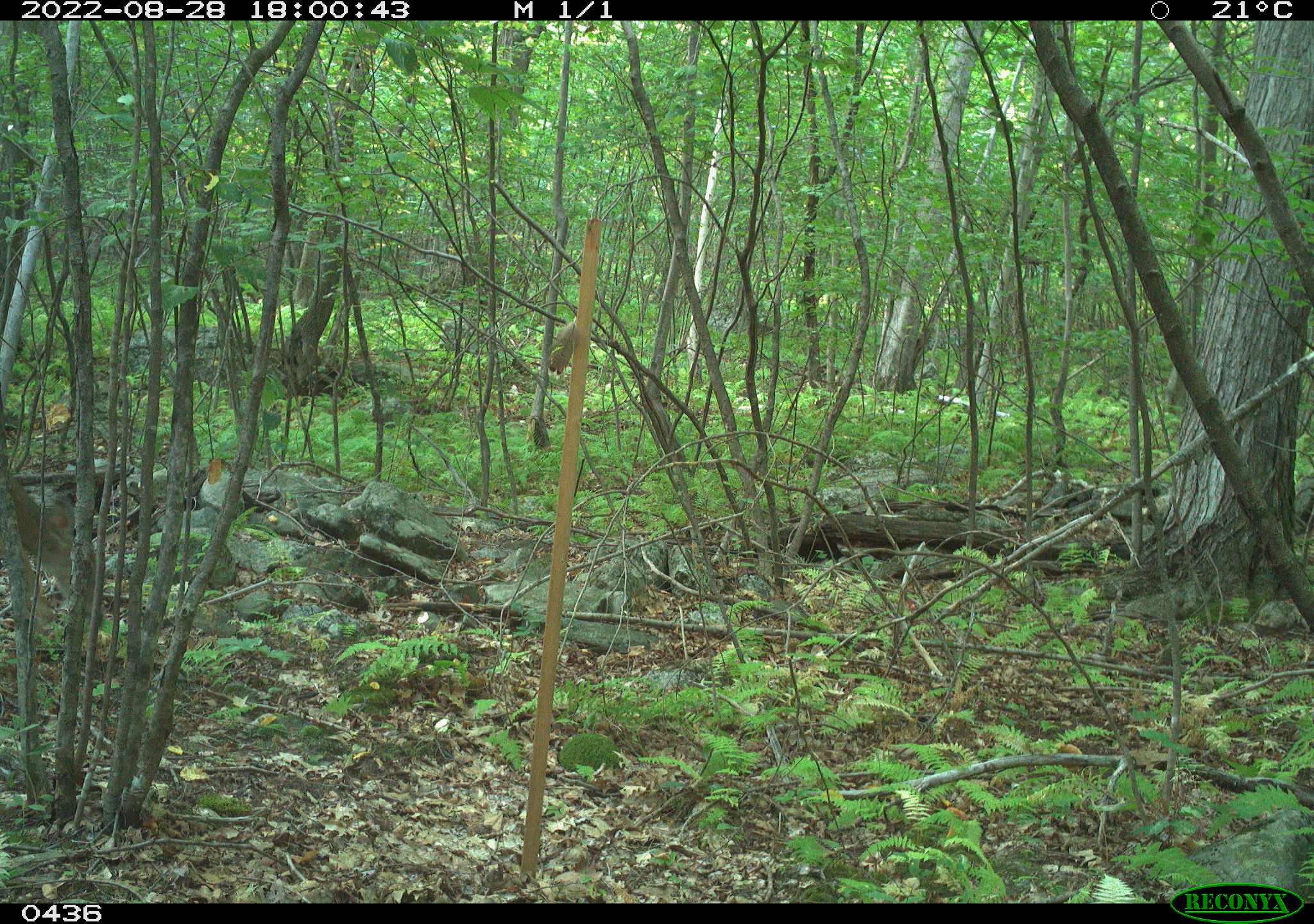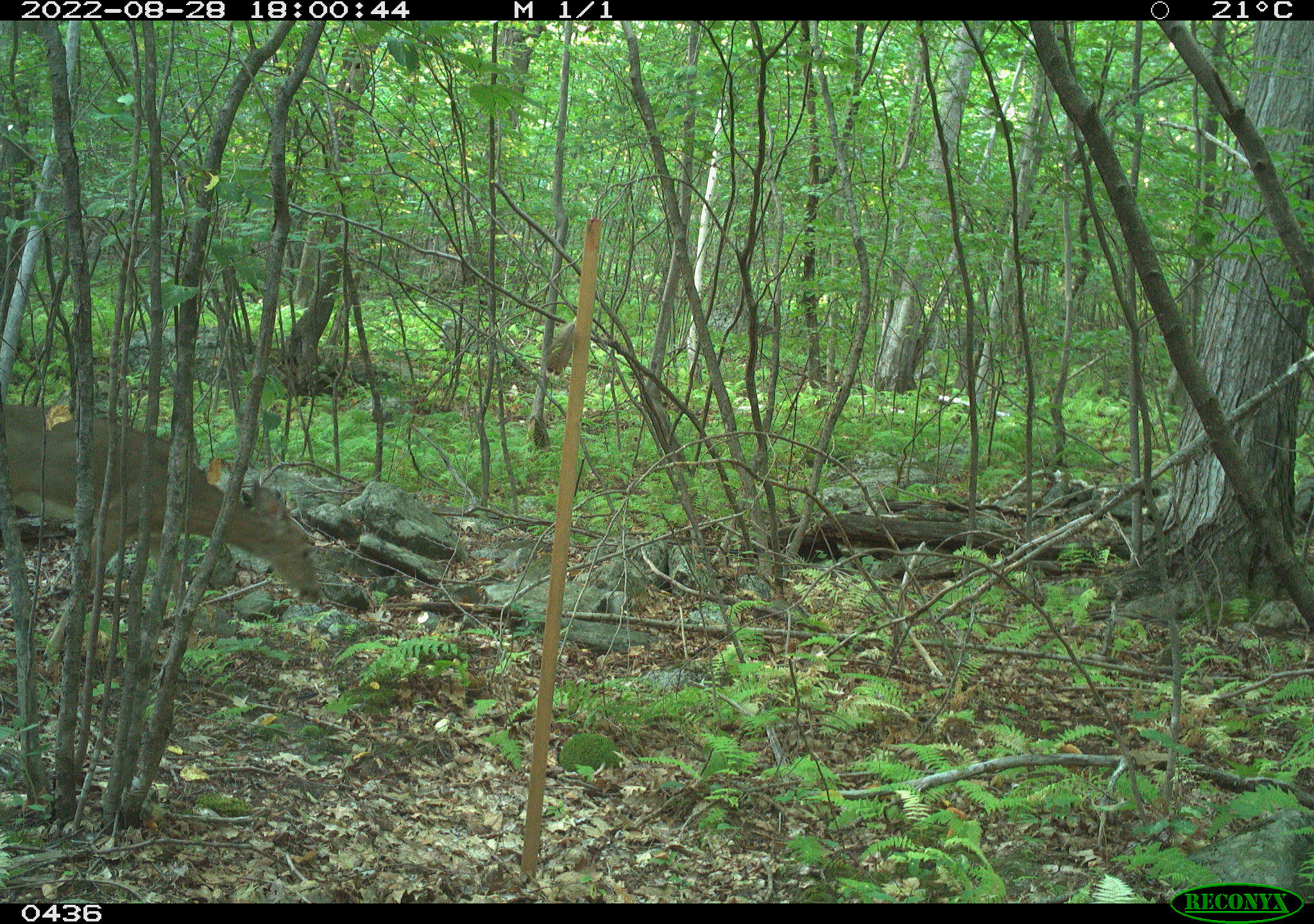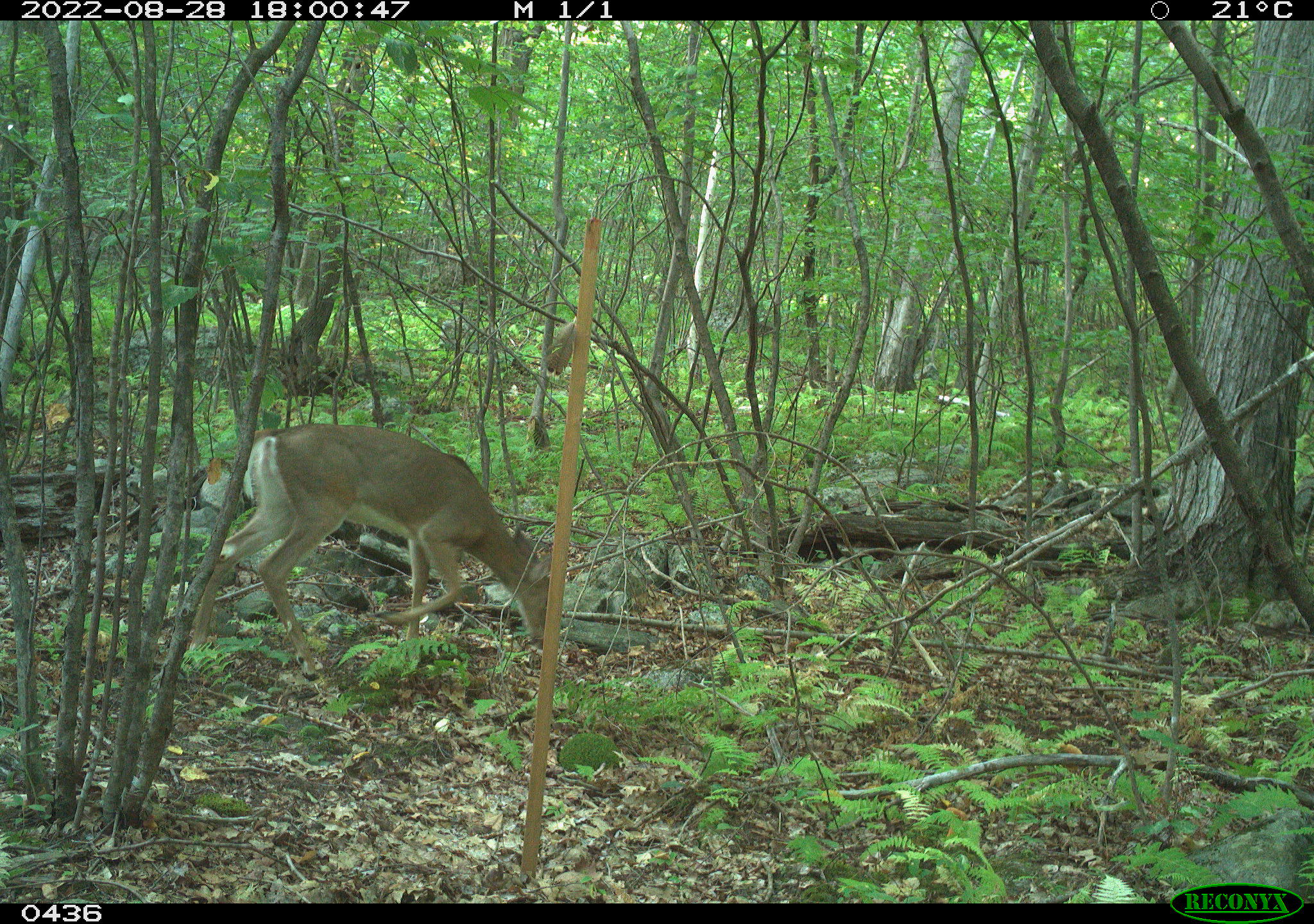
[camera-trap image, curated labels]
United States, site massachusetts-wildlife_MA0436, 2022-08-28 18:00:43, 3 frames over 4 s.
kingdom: Animalia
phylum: Chordata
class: Mammalia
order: Artiodactyla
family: Cervidae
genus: Odocoileus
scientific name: Odocoileus virginianus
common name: white-tailed deer